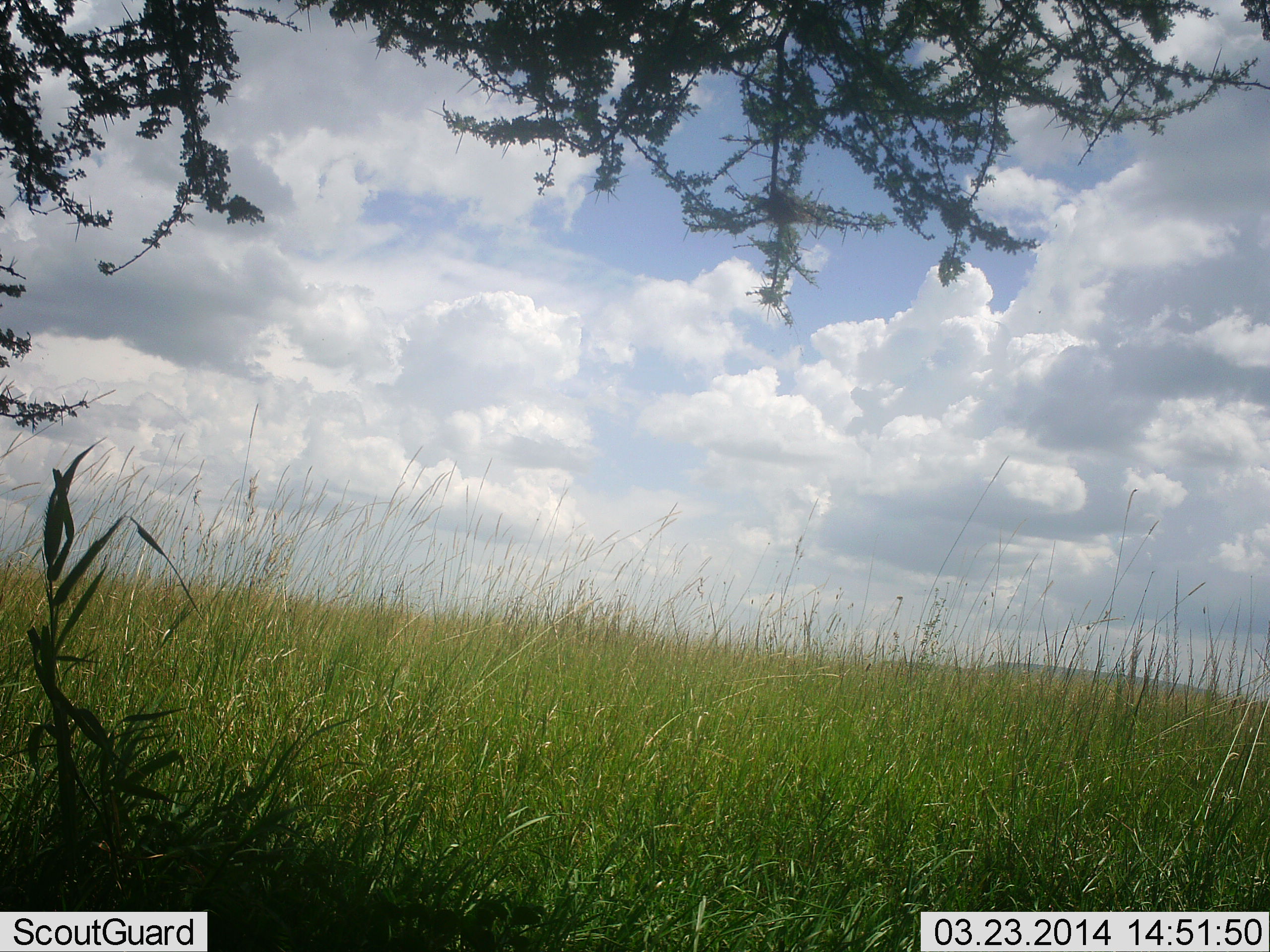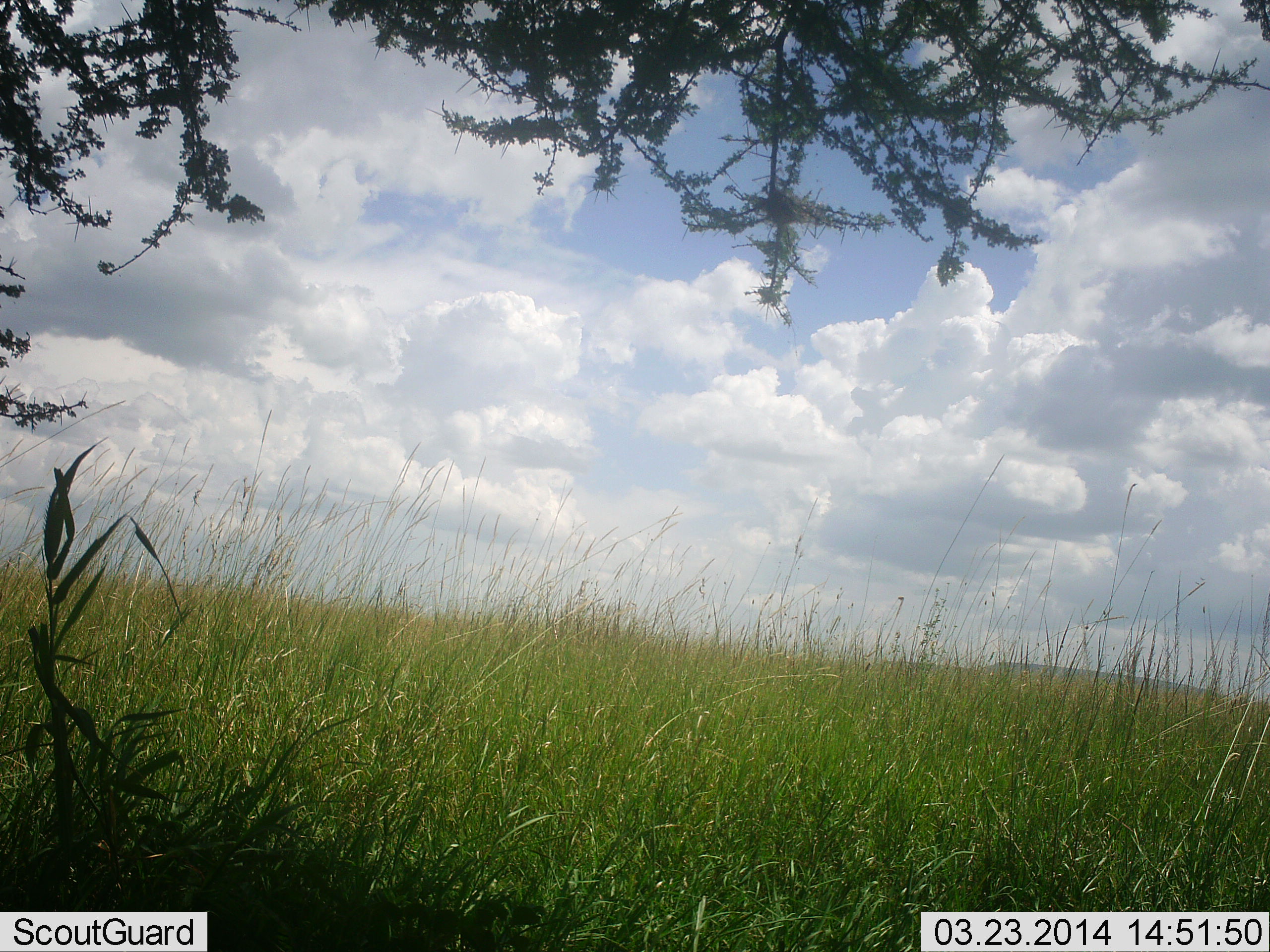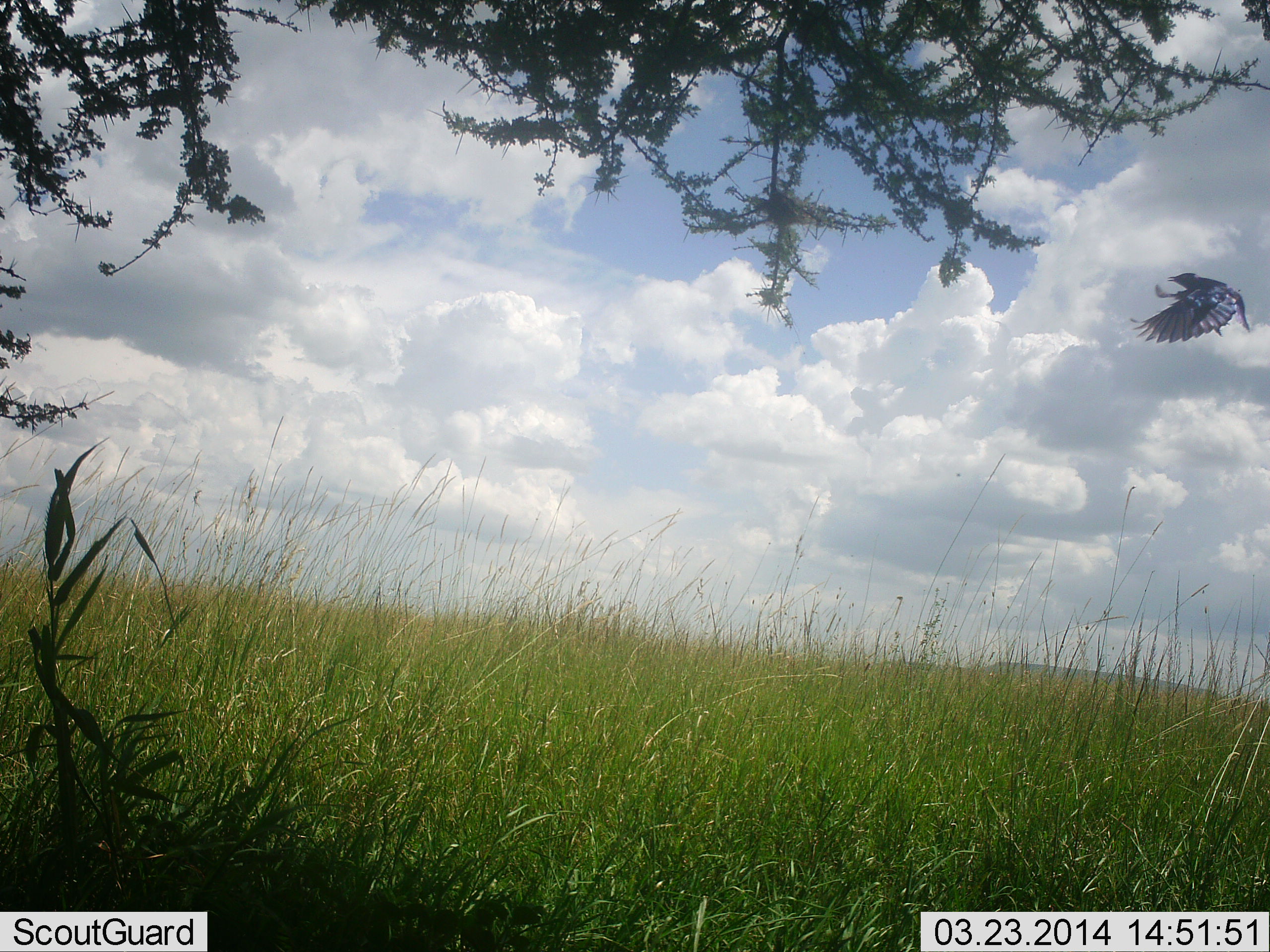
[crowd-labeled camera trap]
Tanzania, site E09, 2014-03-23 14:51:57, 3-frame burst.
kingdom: Animalia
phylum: Chordata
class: Aves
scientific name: Aves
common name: bird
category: otherbird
Otherbird (bird) (Aves), count 1. Behavior (volunteer vote fractions): standing 0%, resting 0%, moving 100%, interacting 0%. Young present (vote fraction): 0%. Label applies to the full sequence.